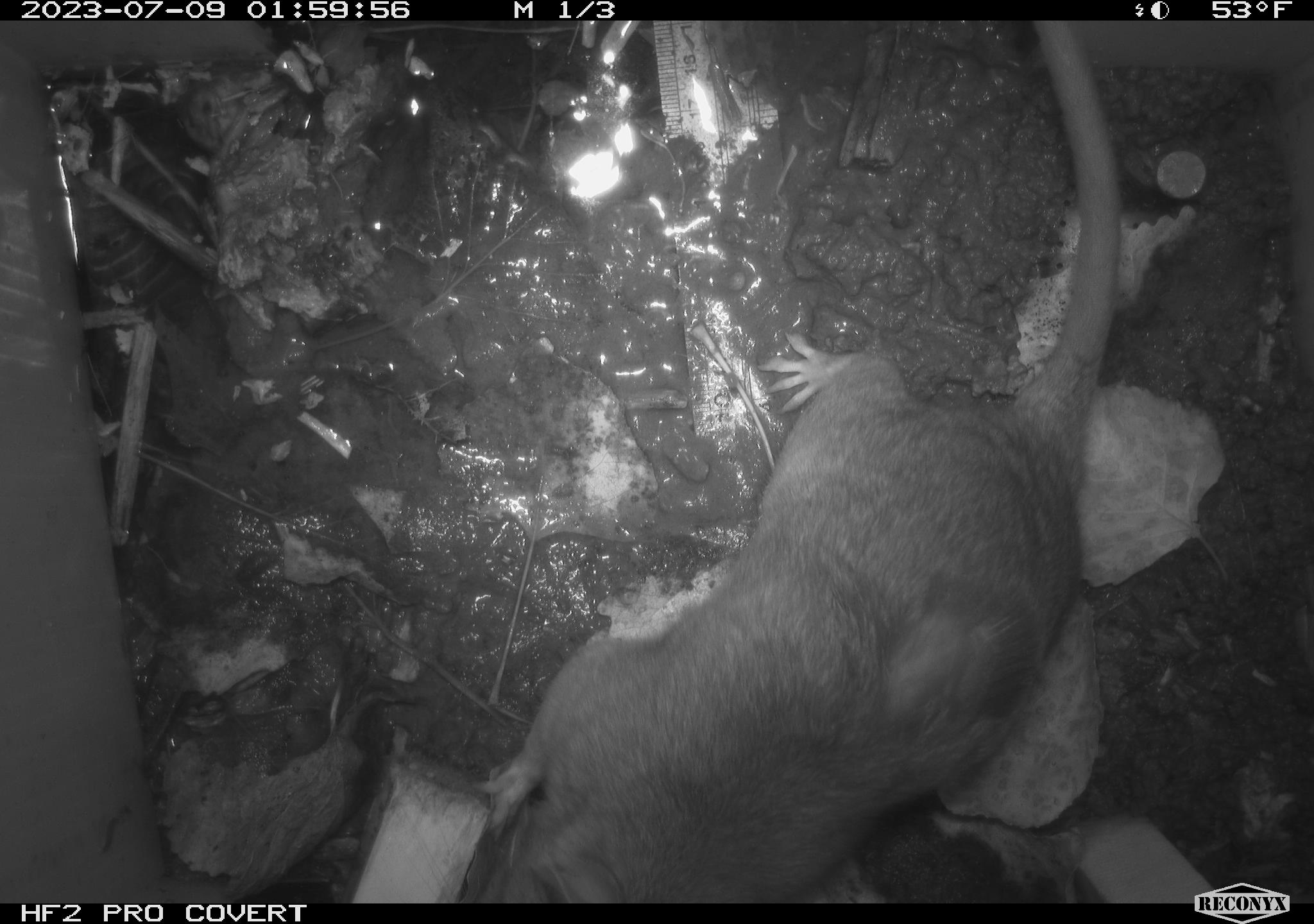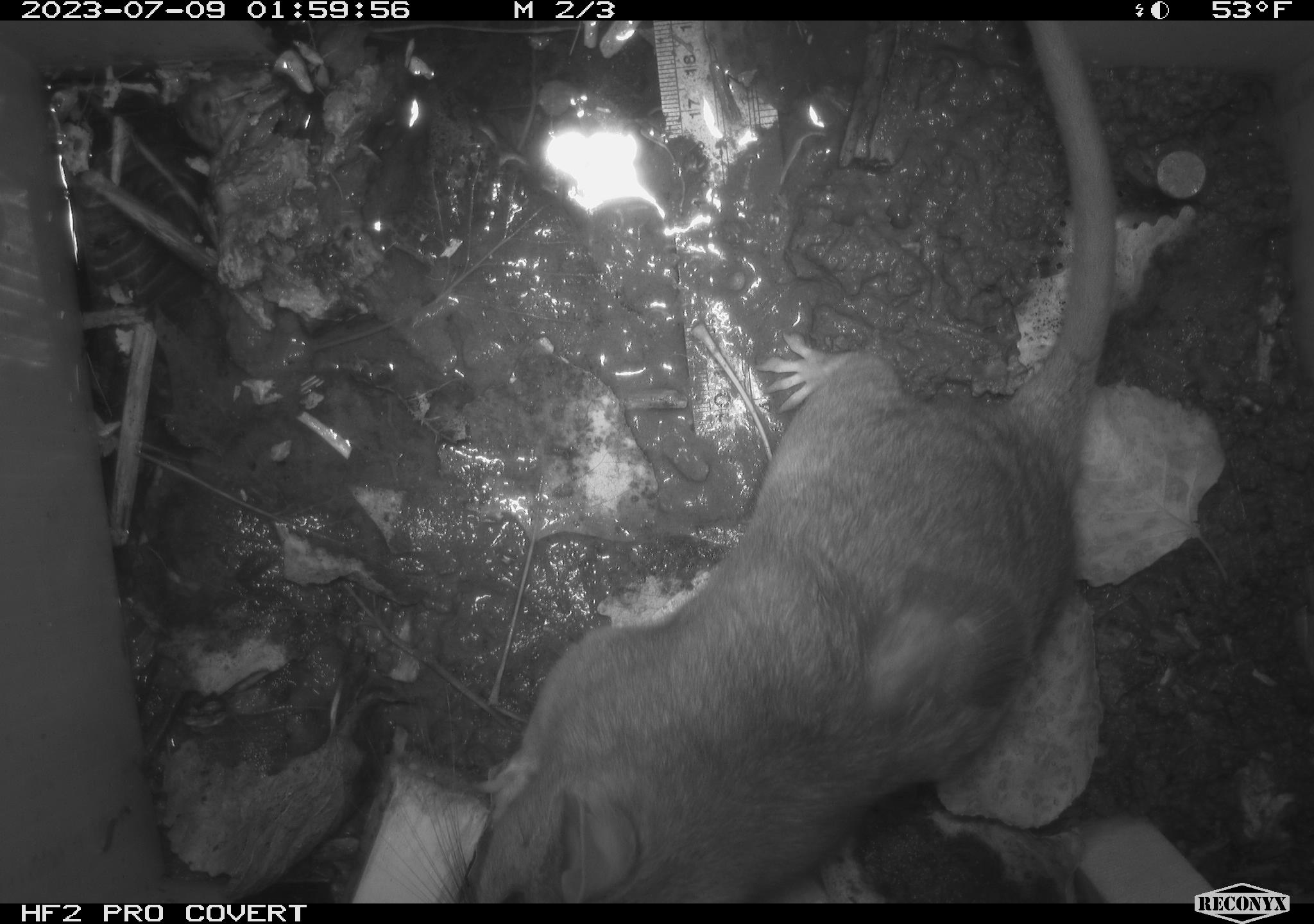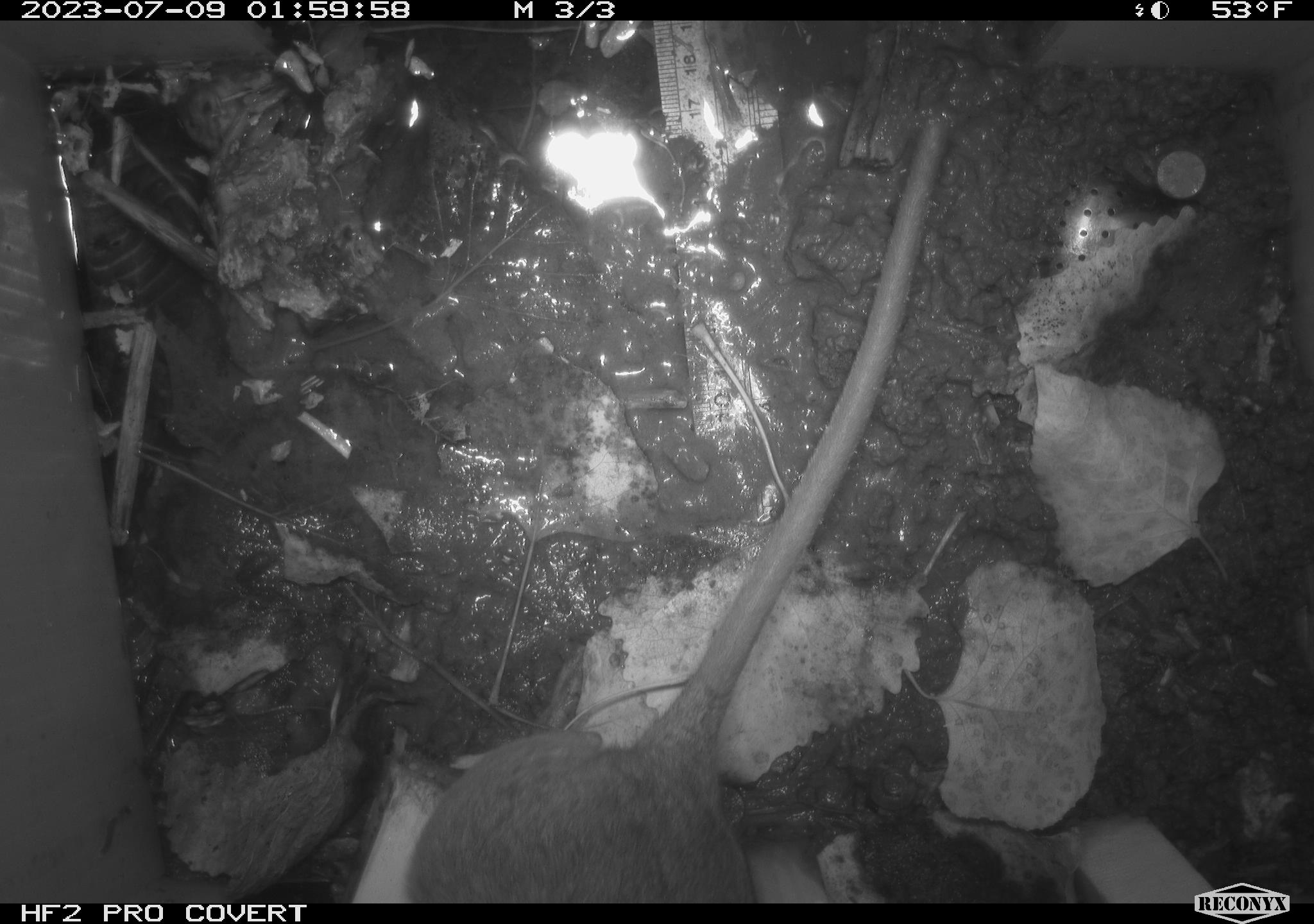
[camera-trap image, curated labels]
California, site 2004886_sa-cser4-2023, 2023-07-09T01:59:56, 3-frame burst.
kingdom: Animalia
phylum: Chordata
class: Mammalia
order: Rodentia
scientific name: Rodentia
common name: woodrat or rat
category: woodrat or rat species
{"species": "woodrat or rat species (woodrat or rat) (Rodentia)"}